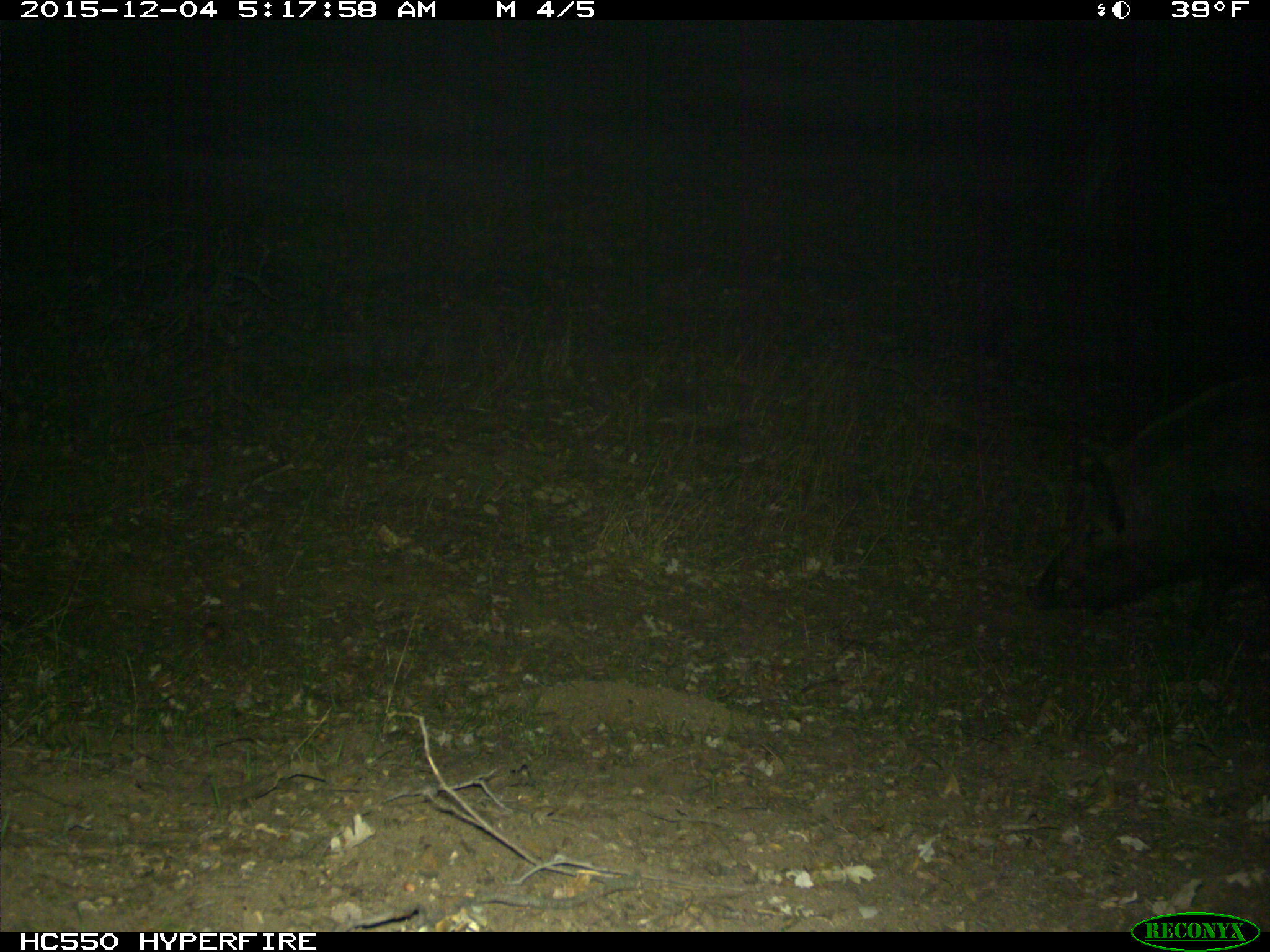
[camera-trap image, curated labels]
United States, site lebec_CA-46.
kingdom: Animalia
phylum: Chordata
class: Mammalia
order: Artiodactyla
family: Suidae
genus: Sus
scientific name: Sus scrofa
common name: wild boar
Sus scrofa (wild boar).